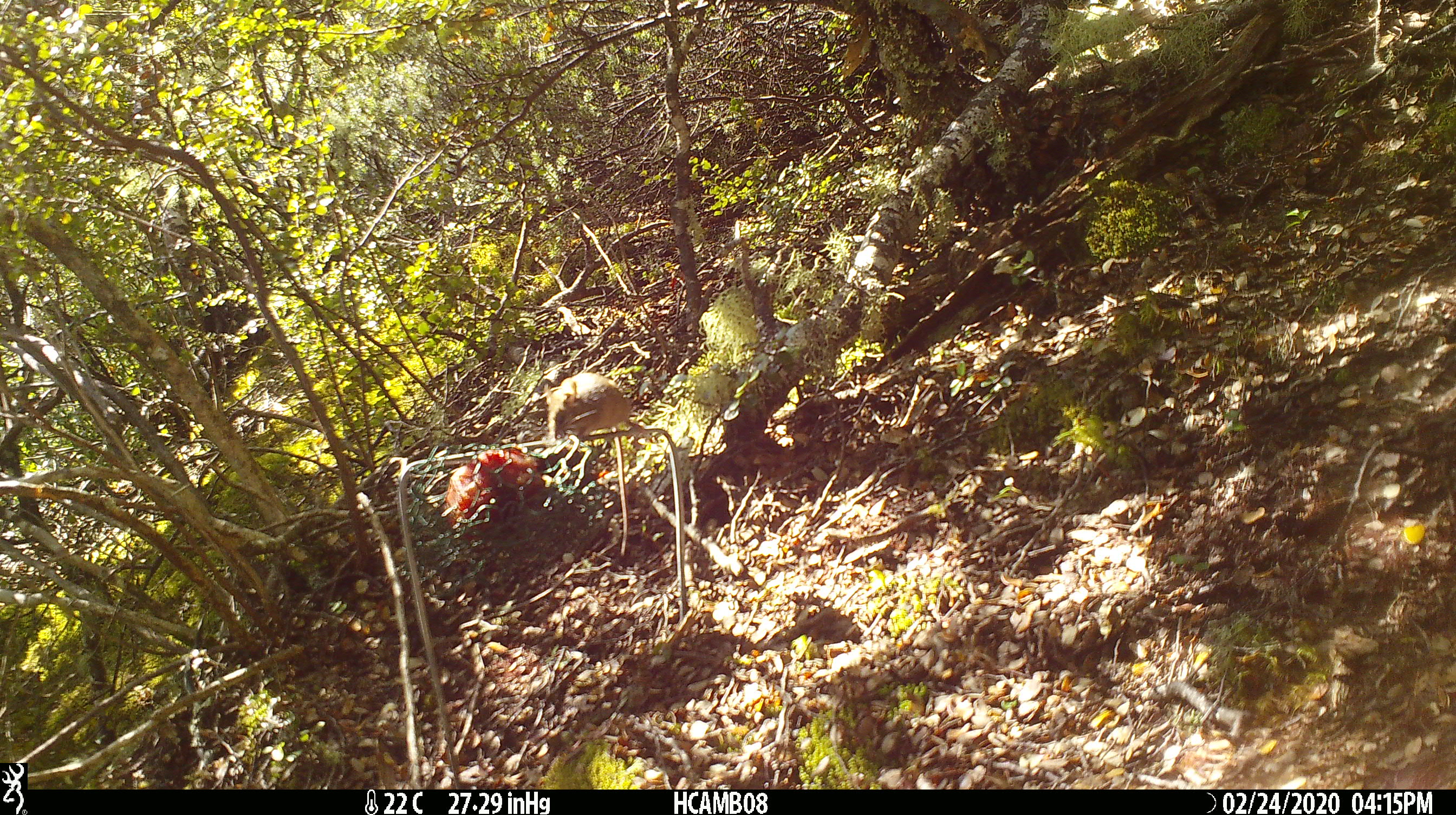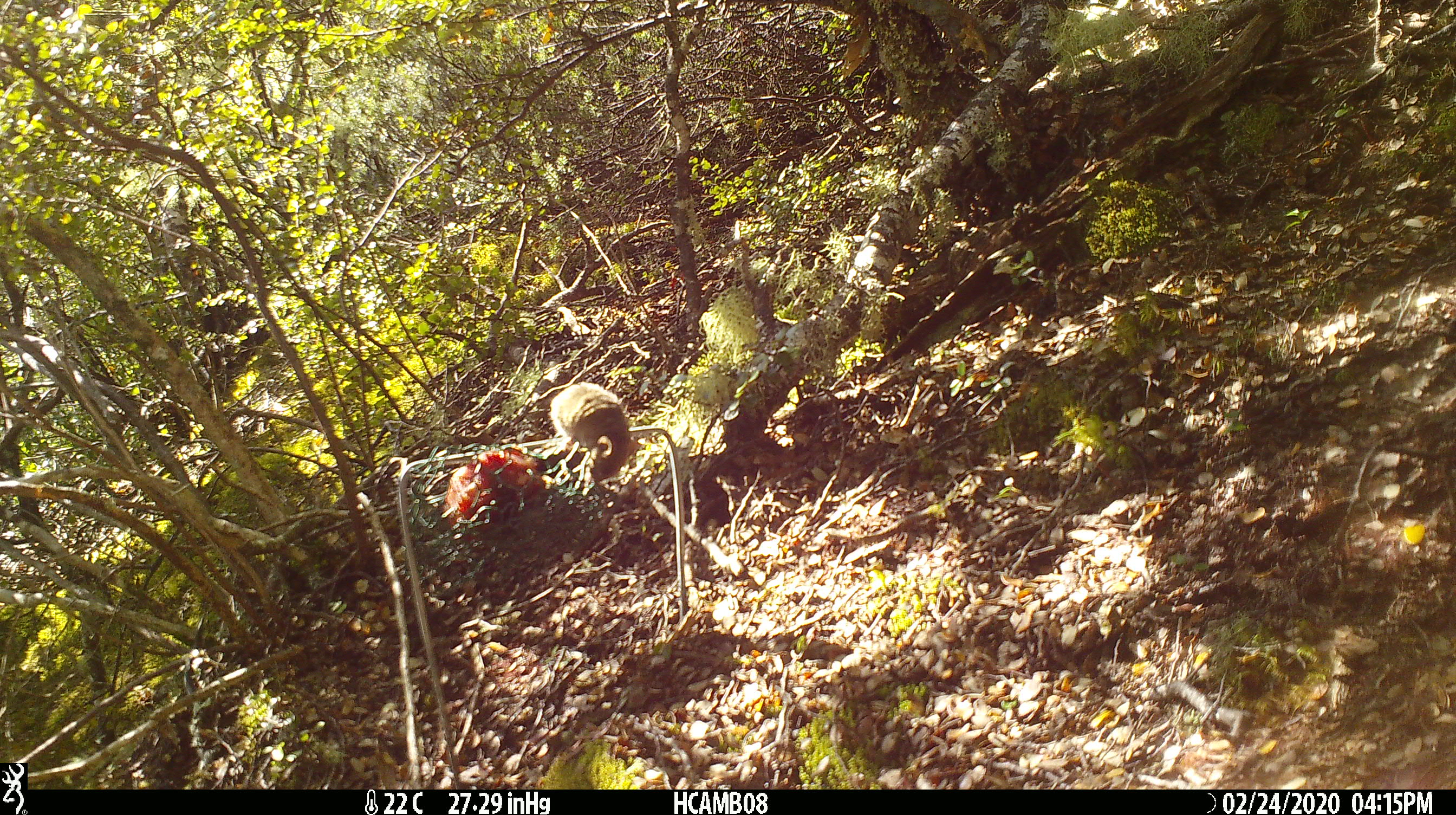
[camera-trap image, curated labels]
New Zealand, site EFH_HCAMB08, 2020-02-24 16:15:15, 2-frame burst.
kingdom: Animalia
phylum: Chordata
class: Mammalia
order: Rodentia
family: Muridae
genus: Mus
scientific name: Mus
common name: mouse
Mouse (Mus).